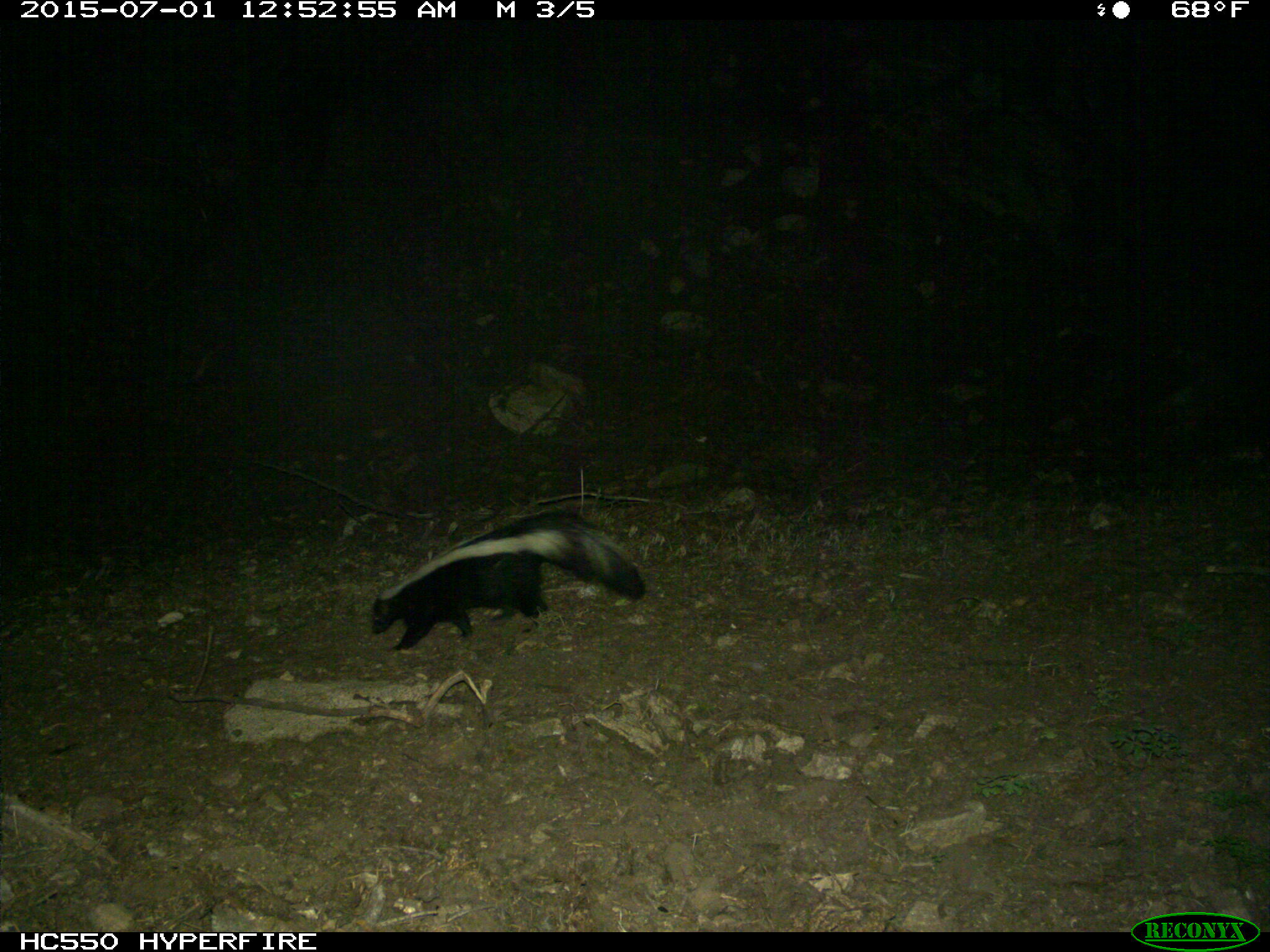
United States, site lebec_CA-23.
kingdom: Animalia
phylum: Chordata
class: Mammalia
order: Carnivora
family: Mephitidae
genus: Mephitis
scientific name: Mephitis mephitis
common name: striped skunk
Mephitis mephitis (striped skunk).